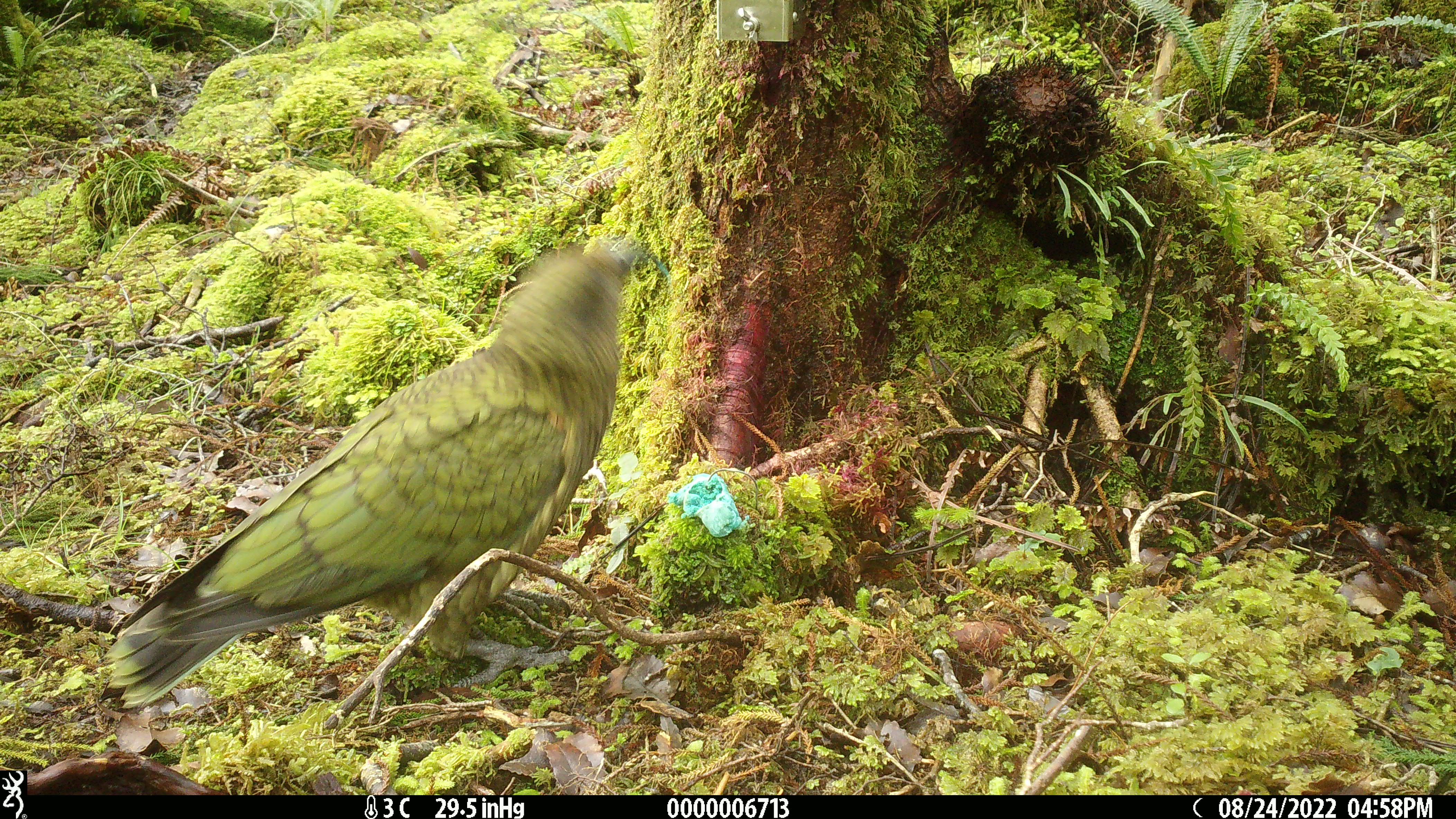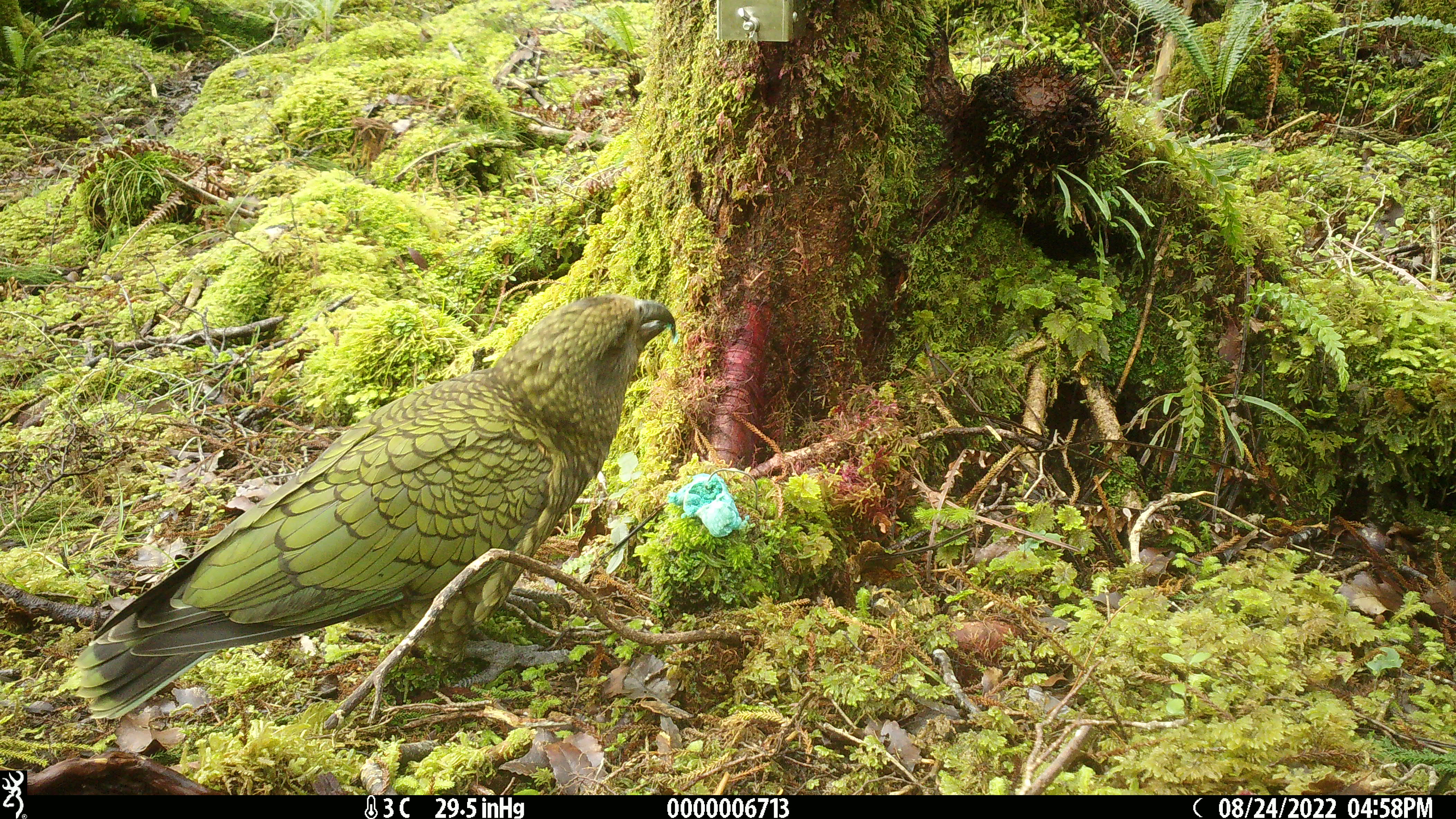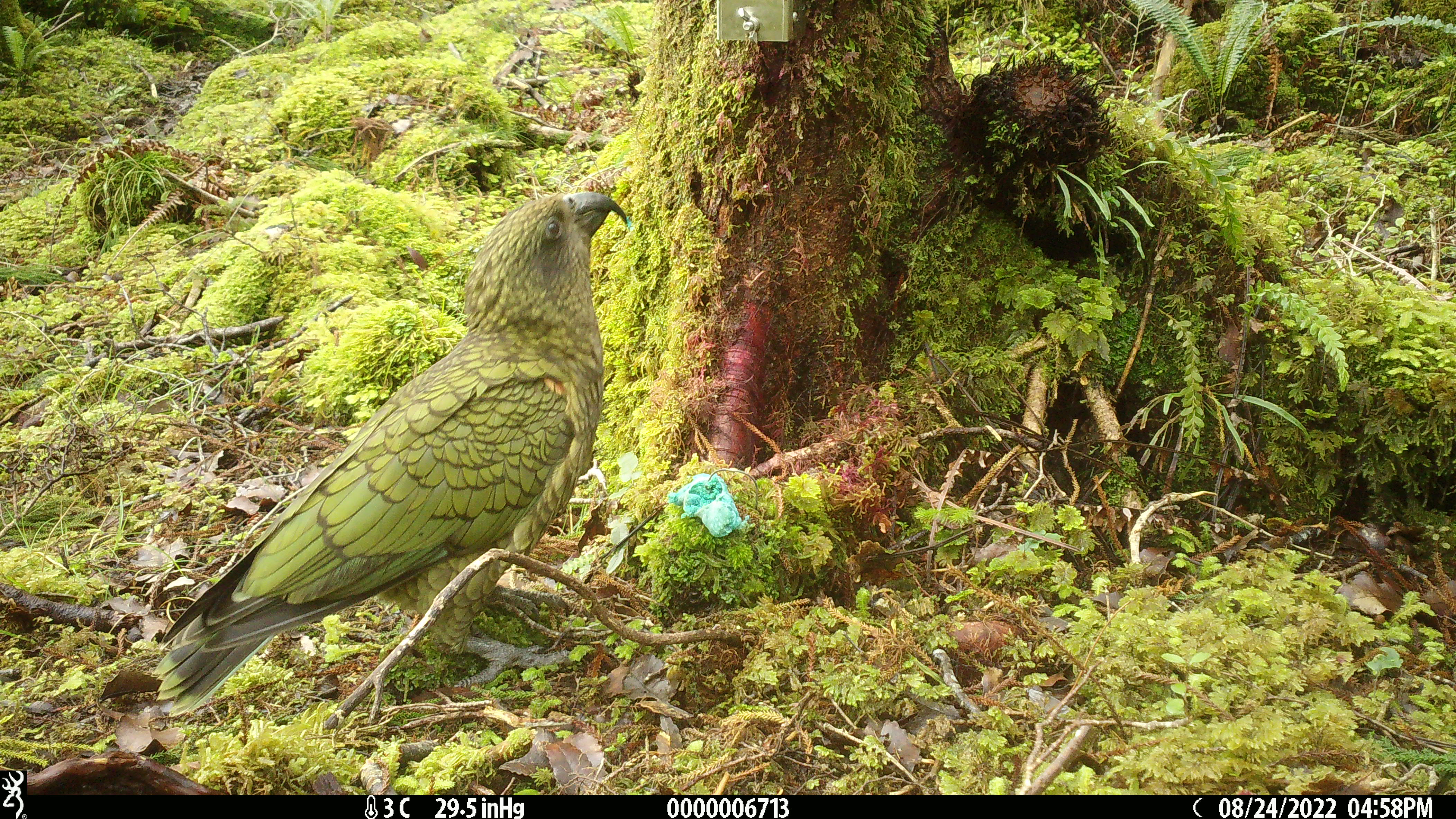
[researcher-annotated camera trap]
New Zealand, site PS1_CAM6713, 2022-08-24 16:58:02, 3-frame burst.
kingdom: Animalia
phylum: Chordata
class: Aves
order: Psittaciformes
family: Strigopidae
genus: Nestor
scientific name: Nestor notabilis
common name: kea